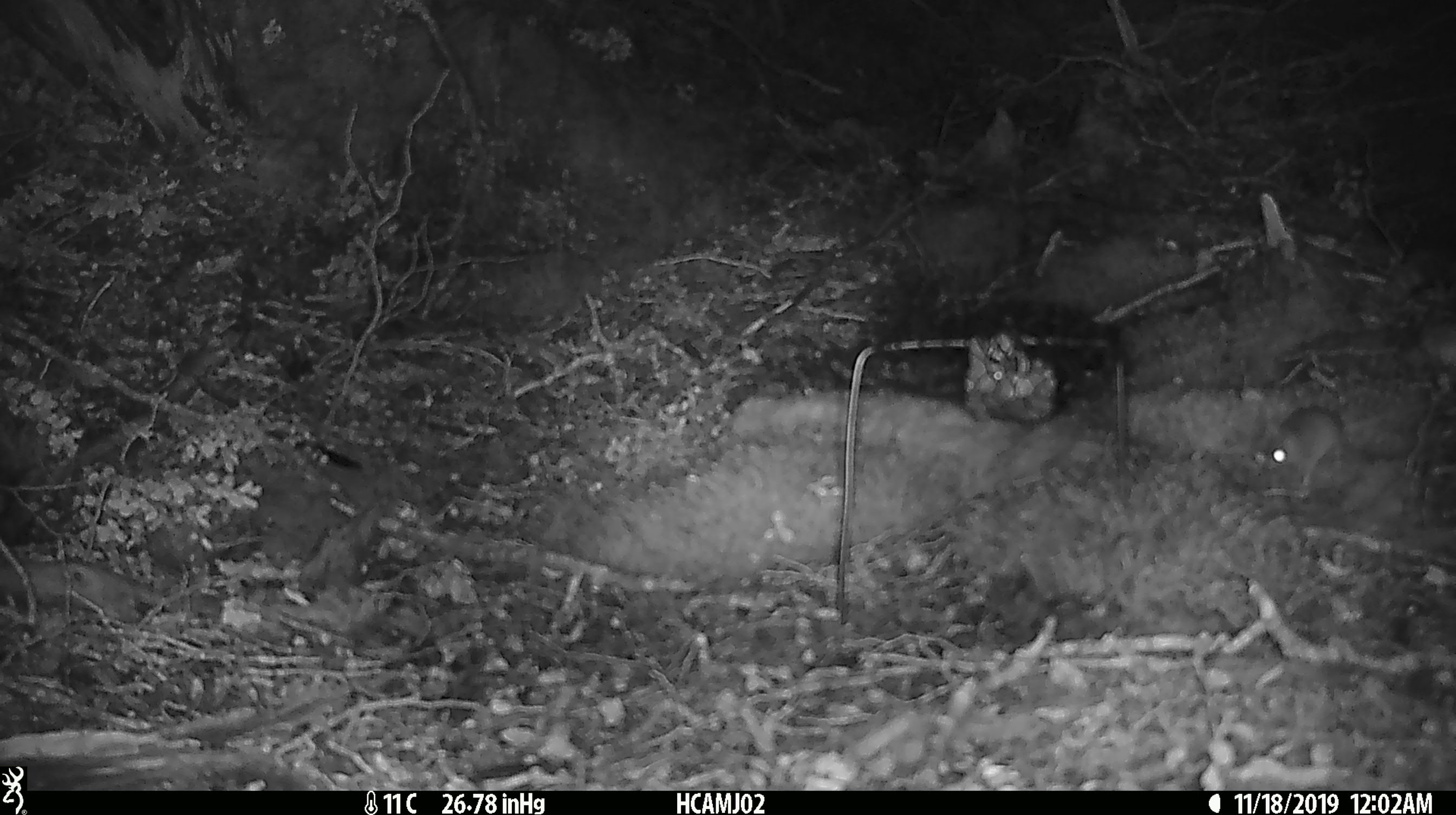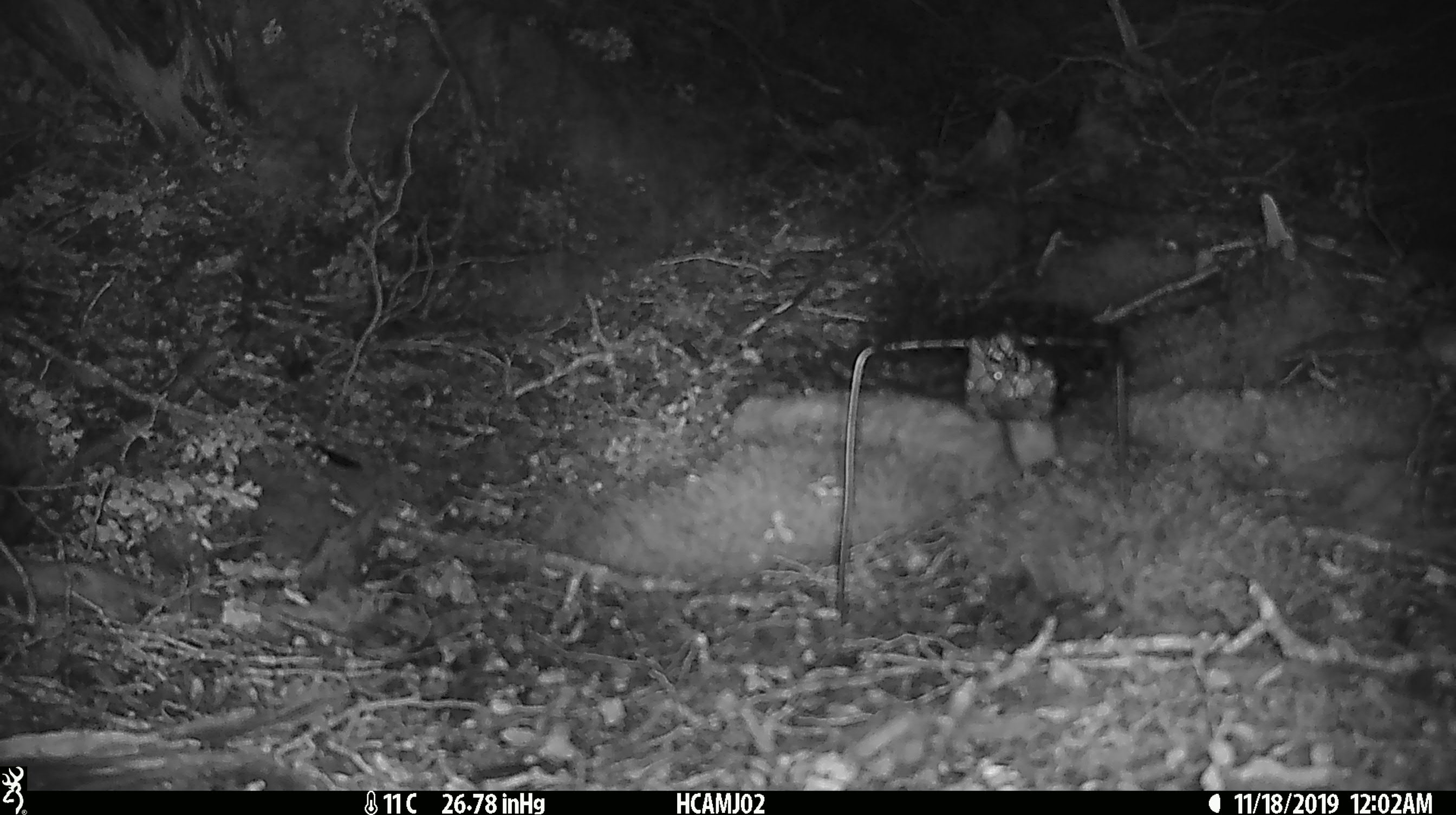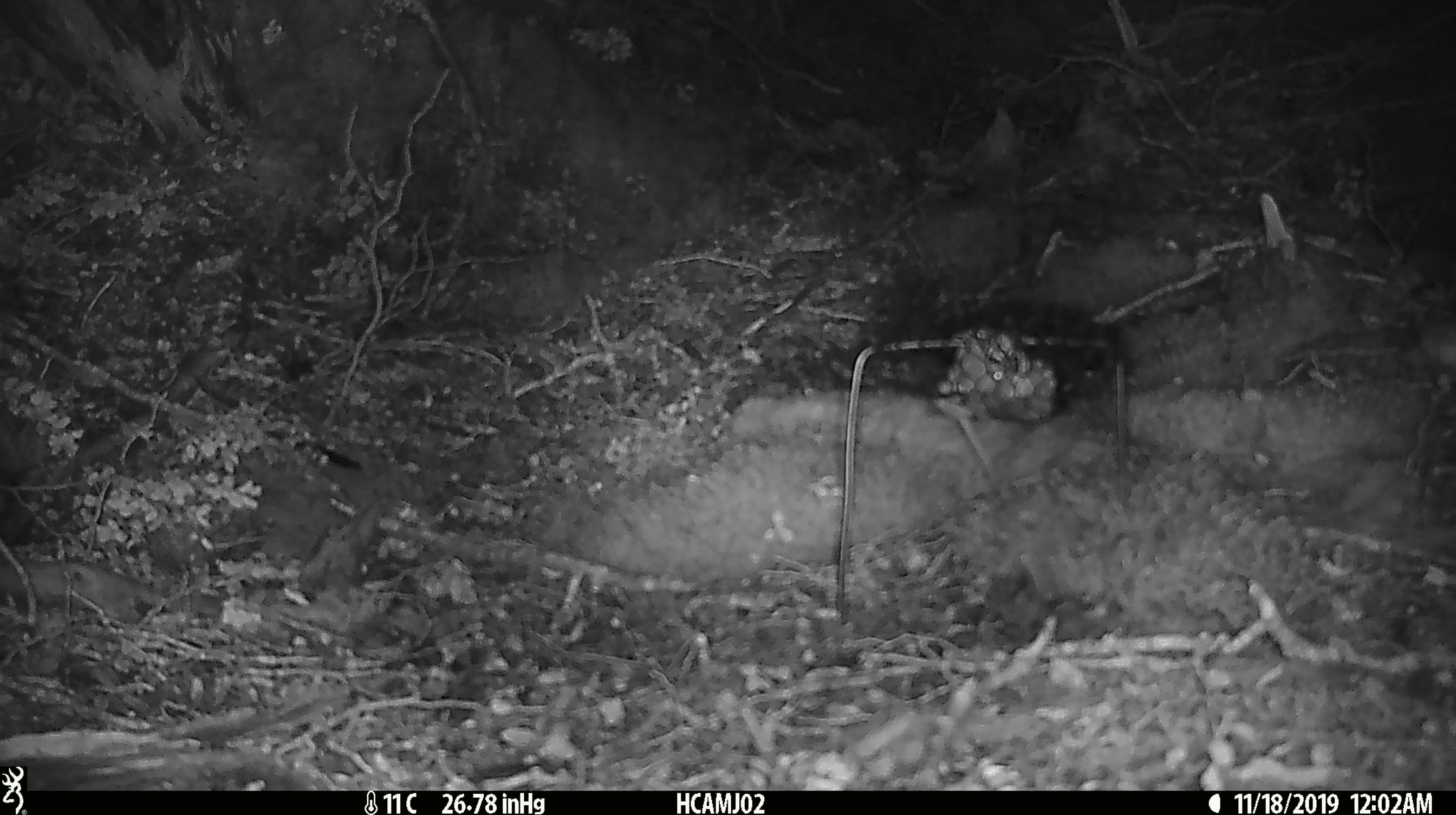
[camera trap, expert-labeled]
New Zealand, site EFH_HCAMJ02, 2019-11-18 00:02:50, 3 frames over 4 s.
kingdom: Animalia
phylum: Chordata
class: Mammalia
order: Rodentia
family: Muridae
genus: Mus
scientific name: Mus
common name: mouse